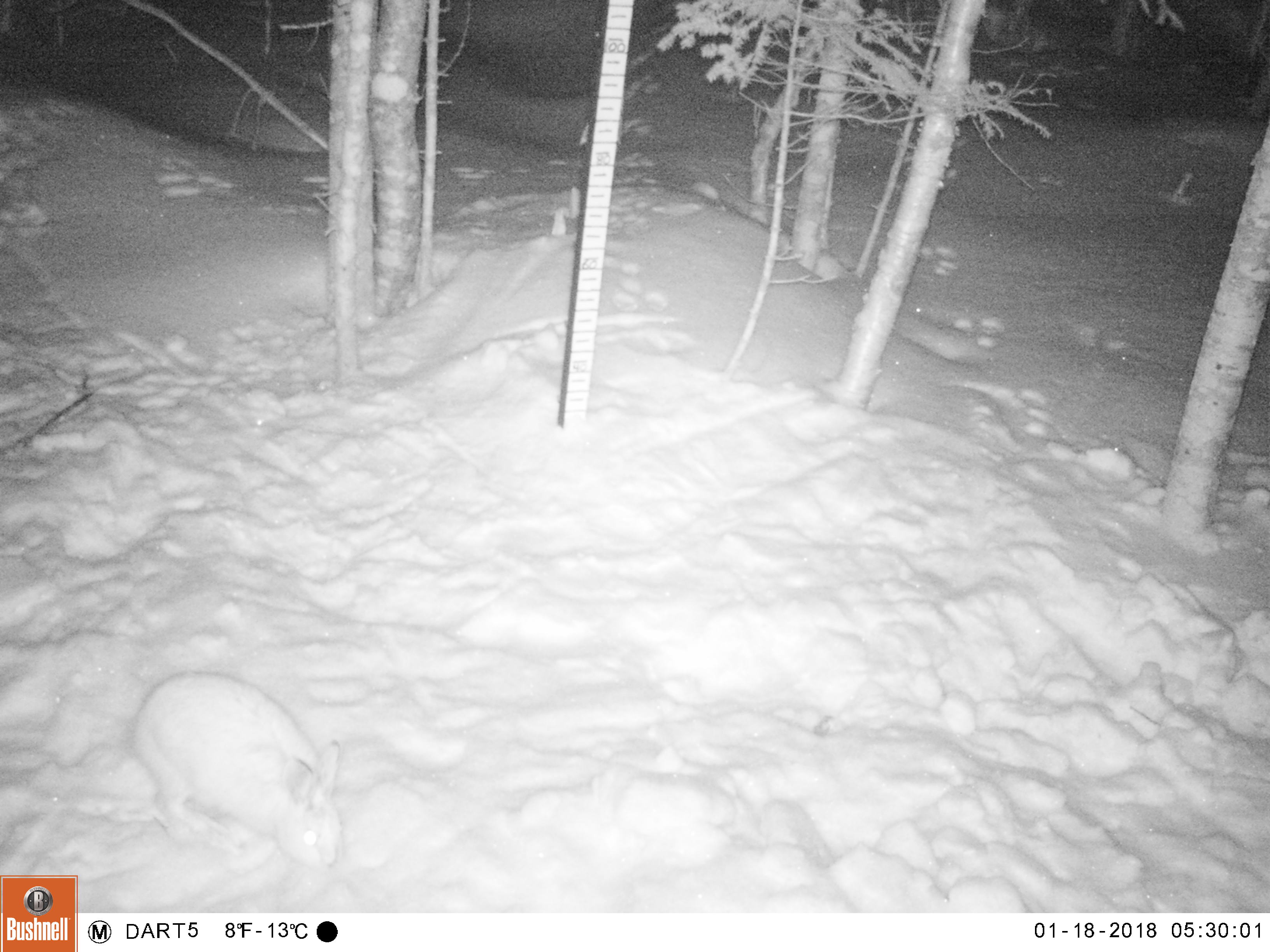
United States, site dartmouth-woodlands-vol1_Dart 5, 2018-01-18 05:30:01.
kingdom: Animalia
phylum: Chordata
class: Mammalia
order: Lagomorpha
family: Leporidae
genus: Lepus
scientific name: Lepus americanus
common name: snowshoe hare